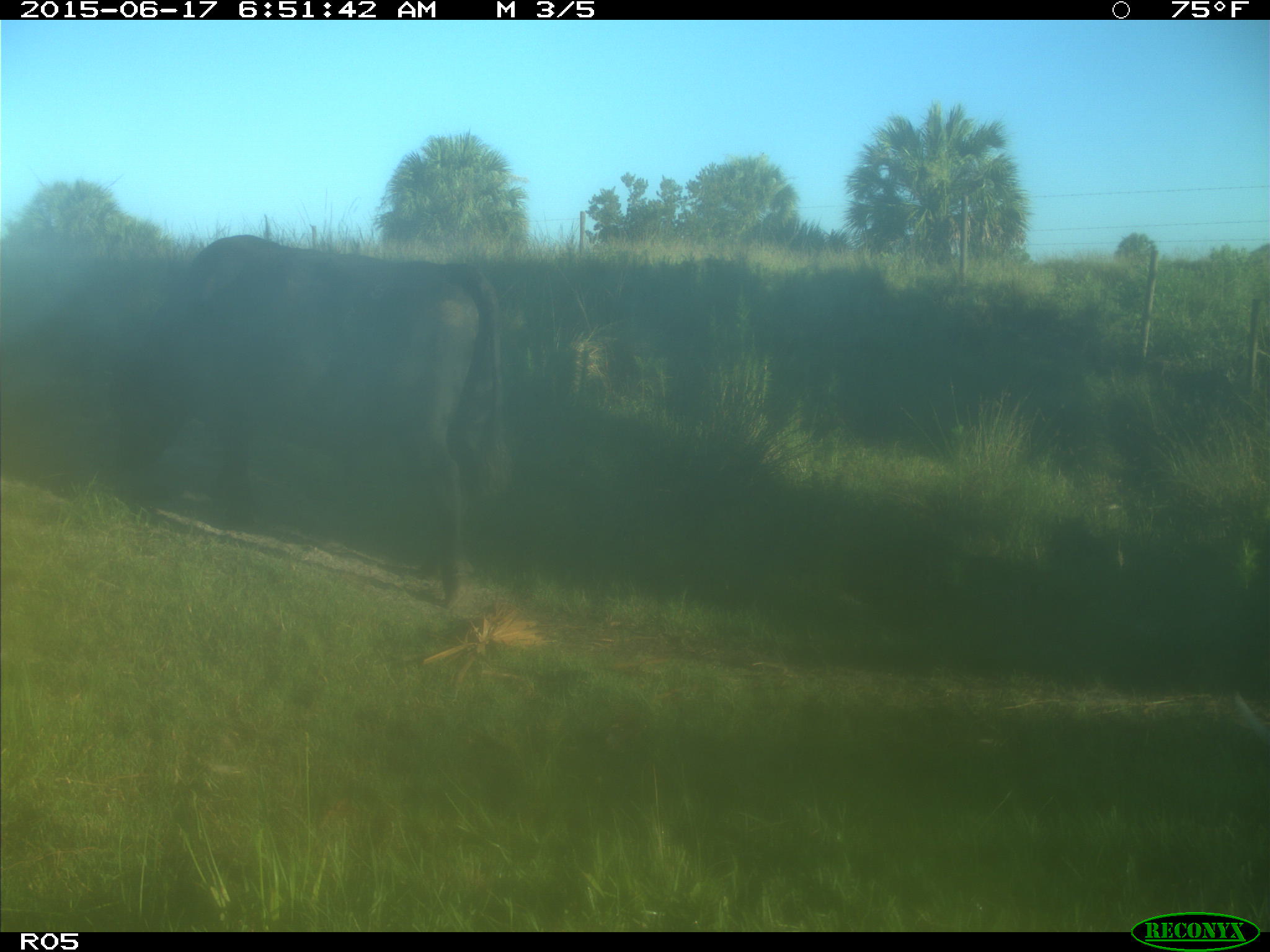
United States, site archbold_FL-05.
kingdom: Animalia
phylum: Chordata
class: Mammalia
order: Artiodactyla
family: Bovidae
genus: Bos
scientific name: Bos taurus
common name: domestic cow